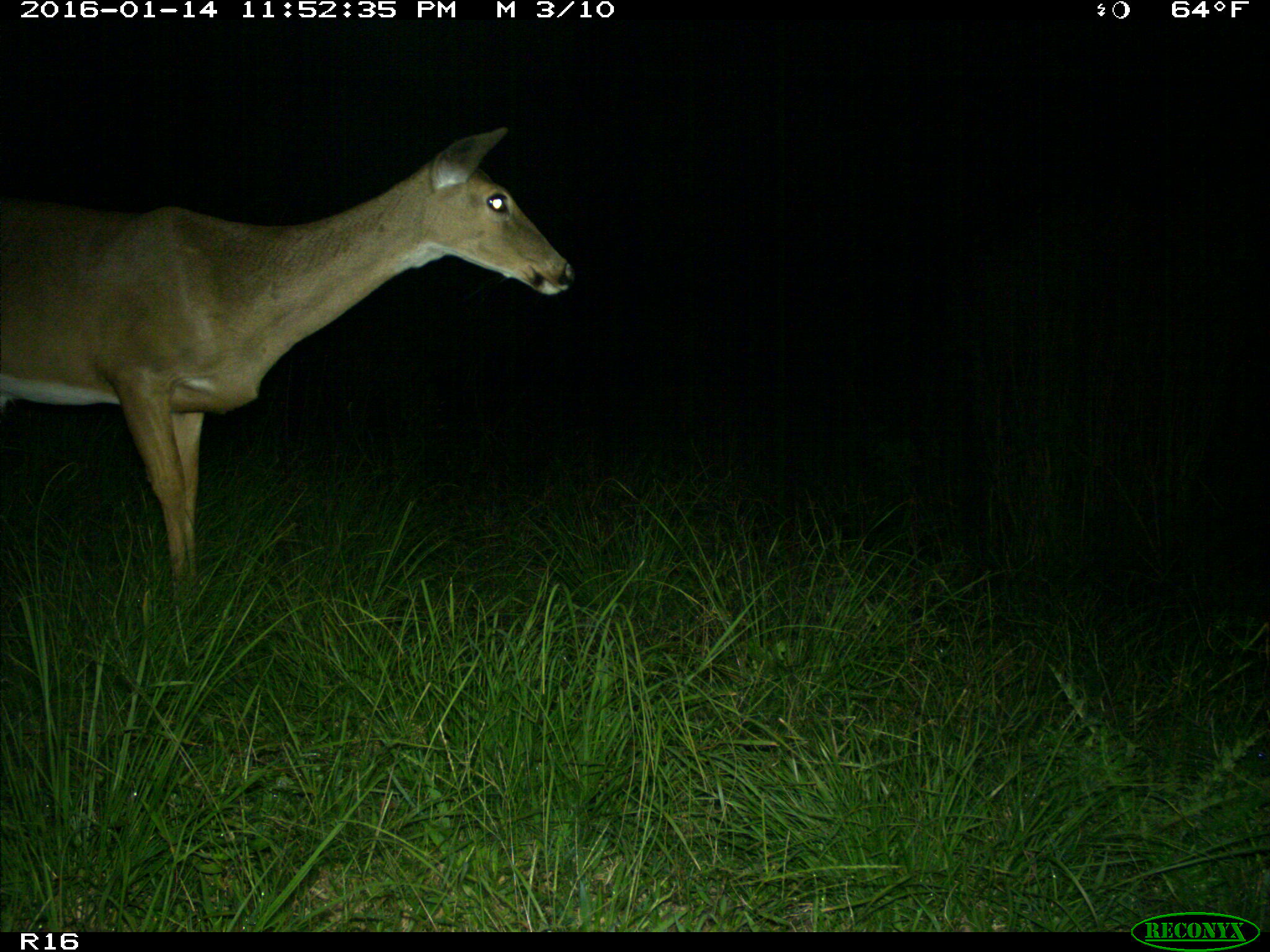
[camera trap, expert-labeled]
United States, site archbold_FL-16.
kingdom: Animalia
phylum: Chordata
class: Mammalia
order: Artiodactyla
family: Cervidae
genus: Odocoileus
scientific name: Odocoileus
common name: deer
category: unidentified deer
Unidentified deer (deer) (Odocoileus).